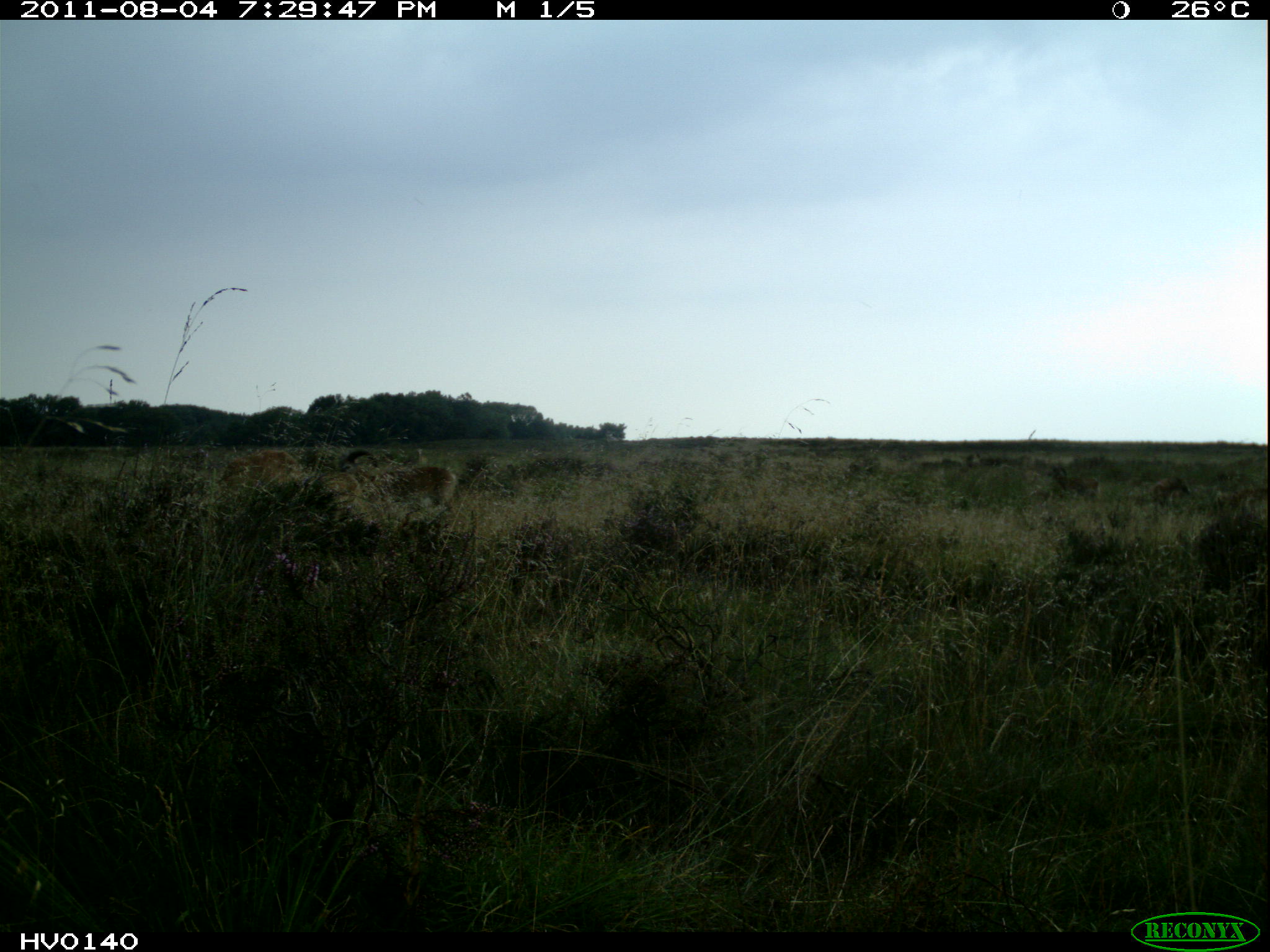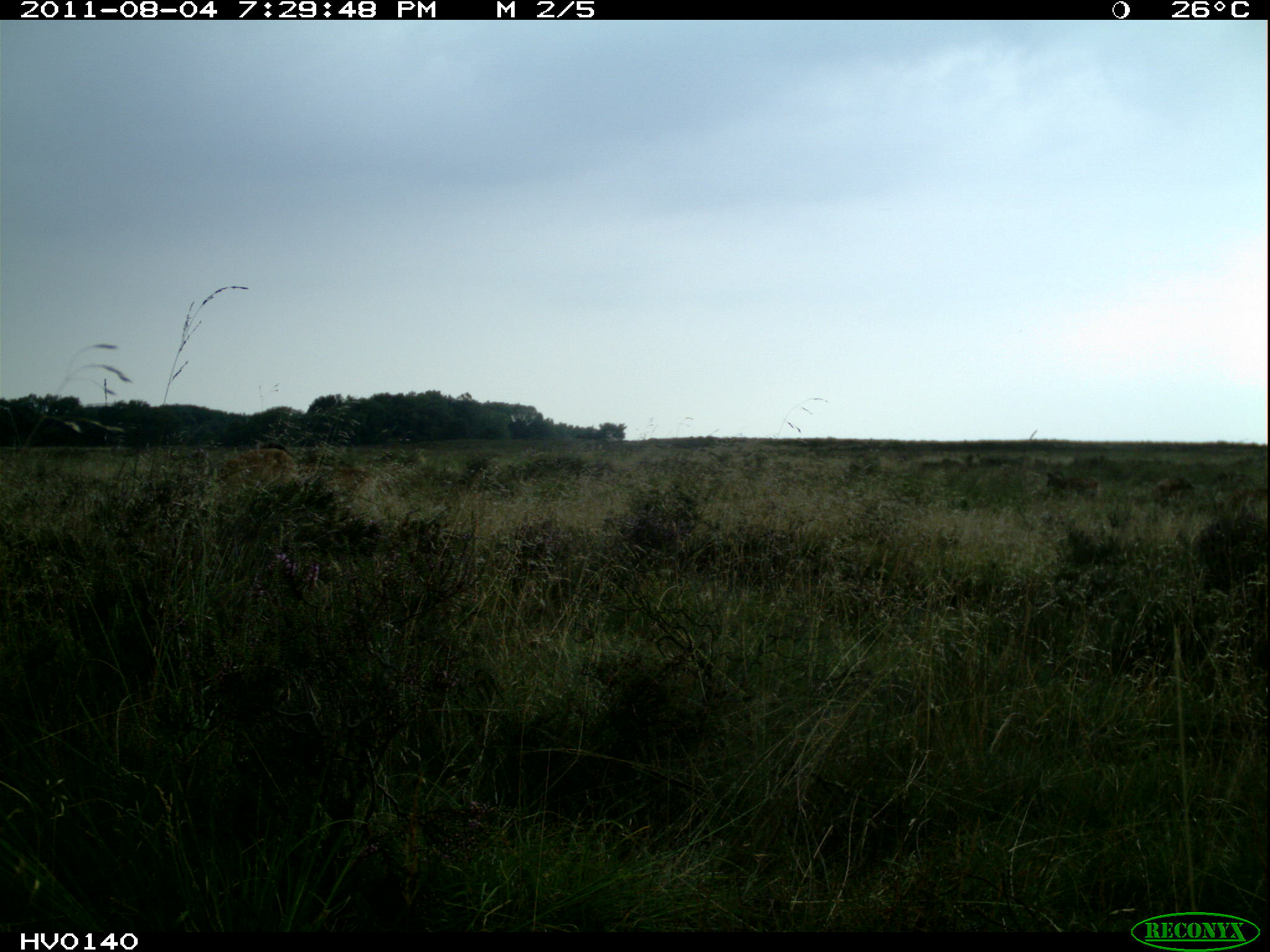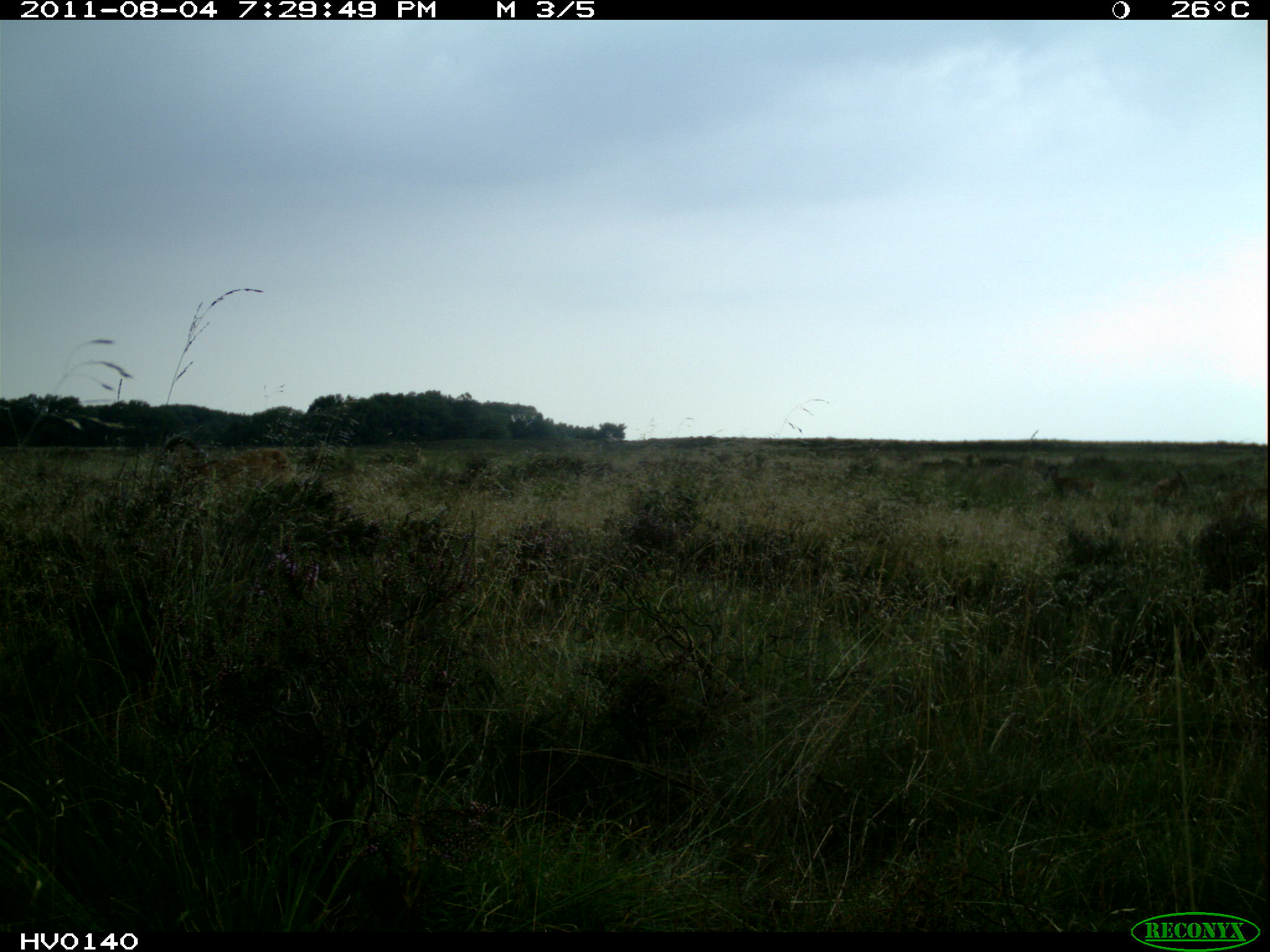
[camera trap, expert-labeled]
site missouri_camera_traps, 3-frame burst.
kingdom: Animalia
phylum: Chordata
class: Mammalia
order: Artiodactyla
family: Bovidae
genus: Ovis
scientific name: Ovis ammon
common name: mouflon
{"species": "mouflon (Ovis ammon)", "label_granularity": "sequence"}